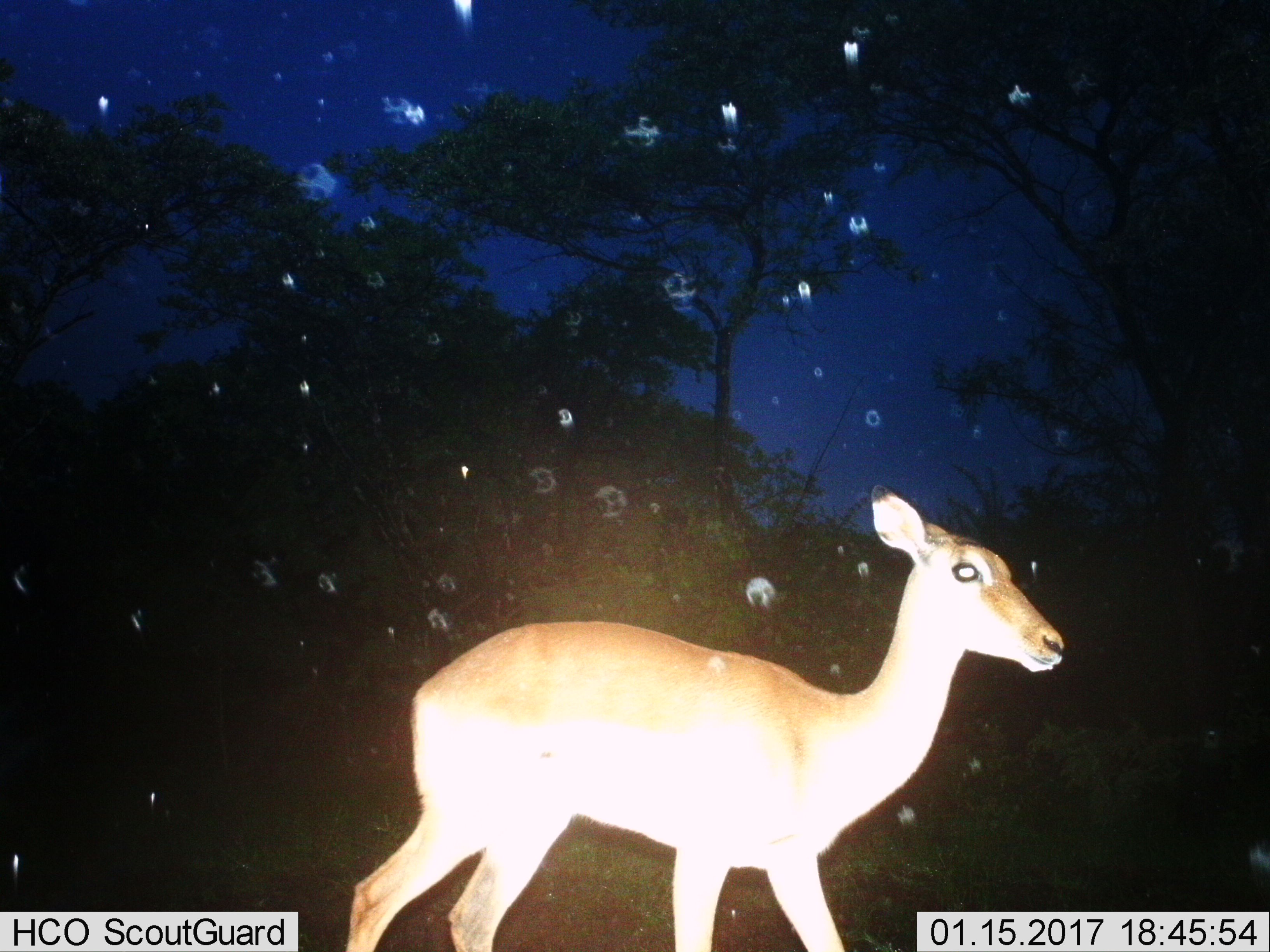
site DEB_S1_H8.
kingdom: Animalia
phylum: Chordata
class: Mammalia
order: Artiodactyla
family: Bovidae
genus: Aepyceros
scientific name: Aepyceros melampus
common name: impala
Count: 1.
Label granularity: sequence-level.